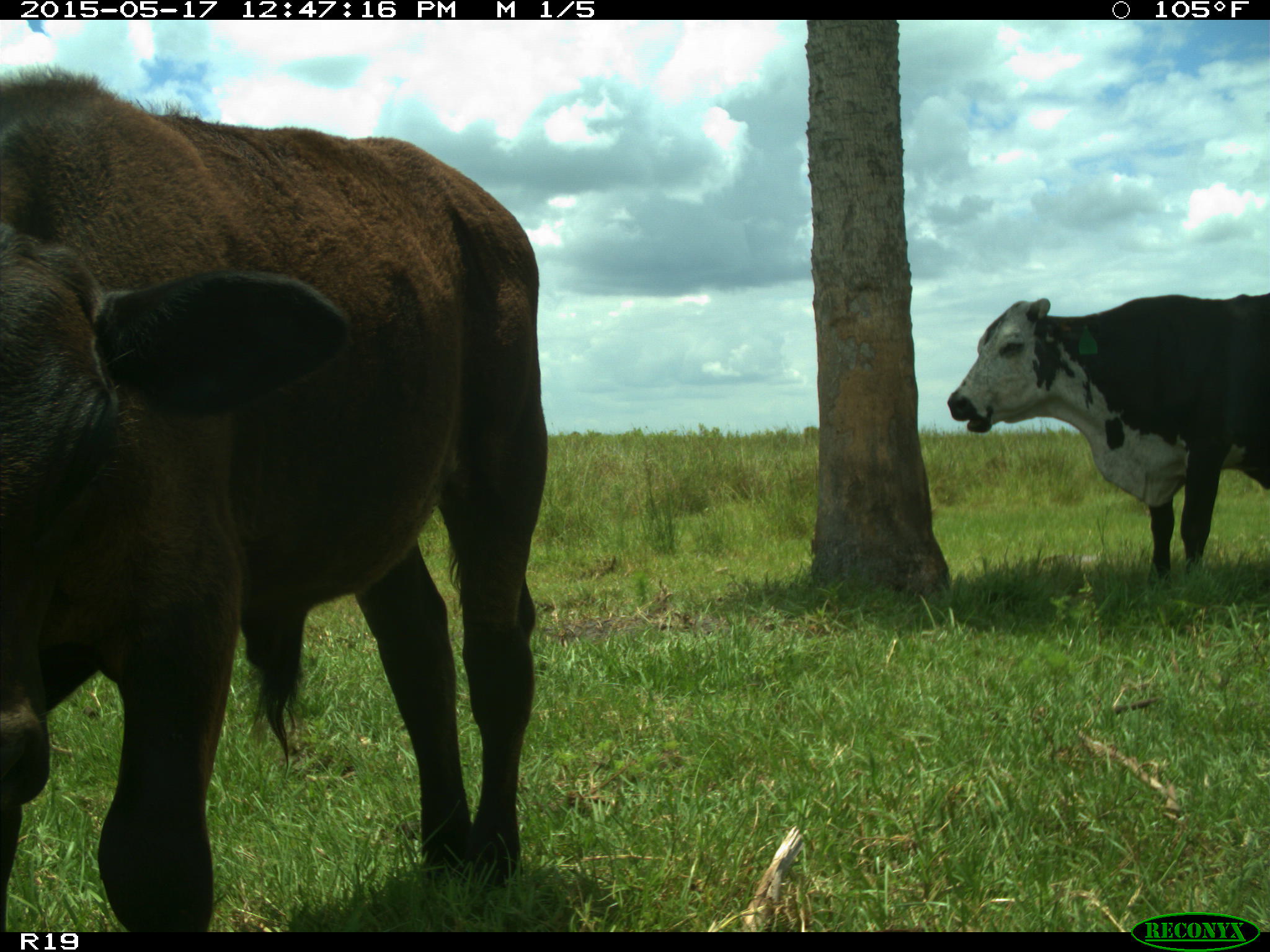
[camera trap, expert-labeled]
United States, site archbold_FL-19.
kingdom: Animalia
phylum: Chordata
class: Mammalia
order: Artiodactyla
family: Bovidae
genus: Bos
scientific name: Bos taurus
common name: domestic cow